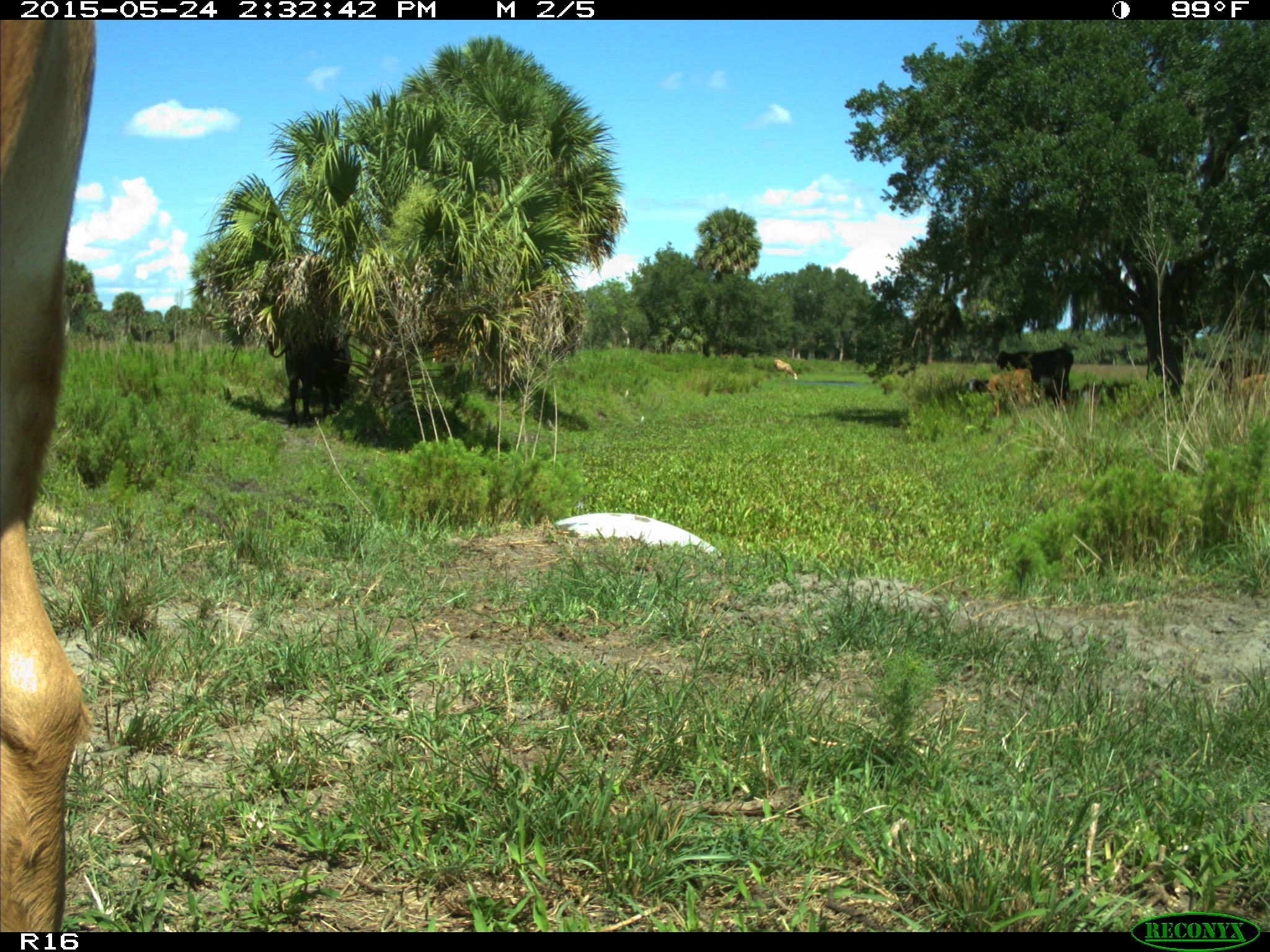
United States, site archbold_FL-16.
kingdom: Animalia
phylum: Chordata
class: Mammalia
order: Artiodactyla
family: Bovidae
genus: Bos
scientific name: Bos taurus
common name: domestic cow